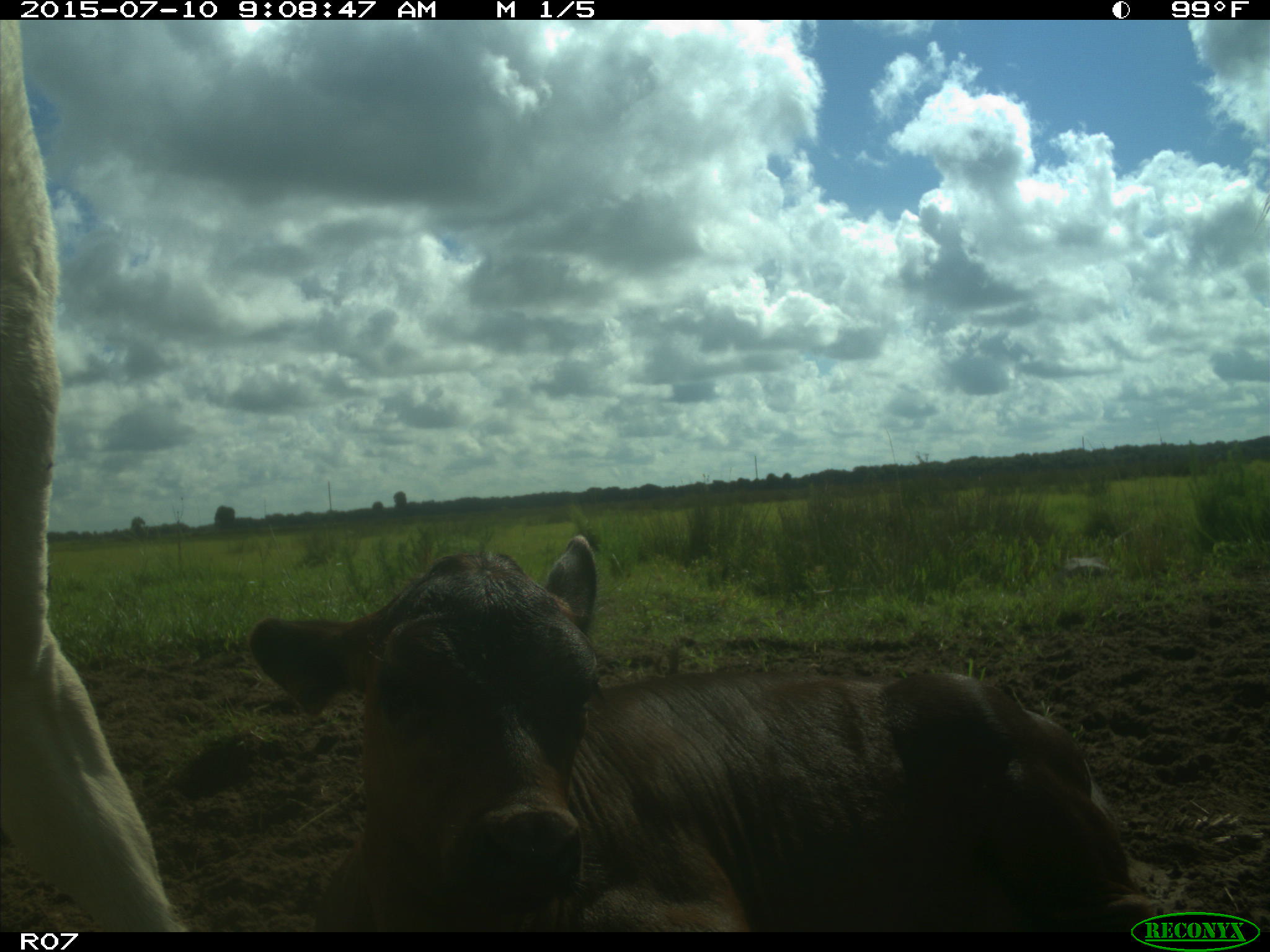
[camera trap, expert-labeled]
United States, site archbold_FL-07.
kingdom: Animalia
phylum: Chordata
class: Mammalia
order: Artiodactyla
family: Bovidae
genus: Bos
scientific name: Bos taurus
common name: domestic cow